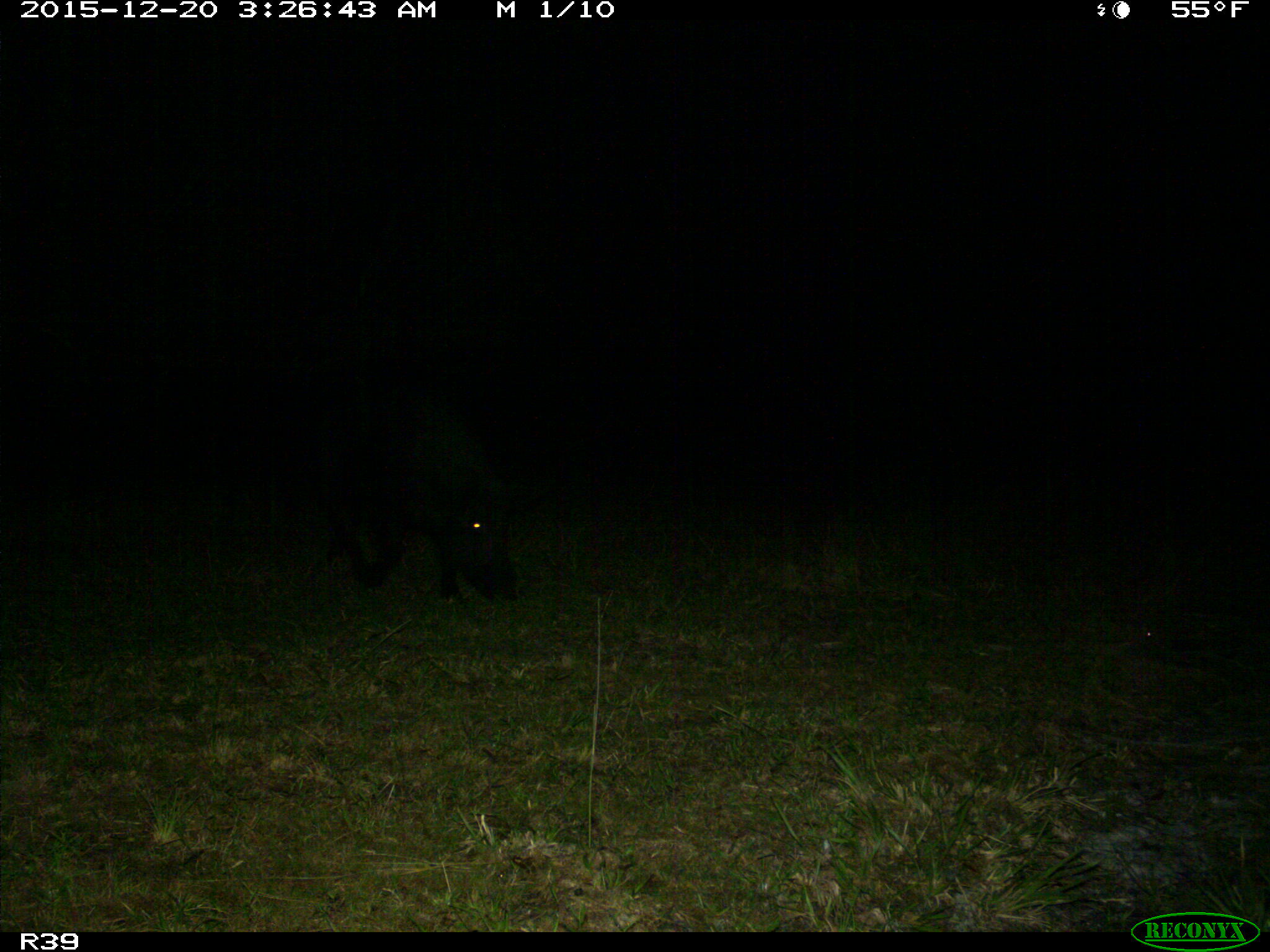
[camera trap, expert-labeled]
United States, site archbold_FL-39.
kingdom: Animalia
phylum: Chordata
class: Mammalia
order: Artiodactyla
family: Suidae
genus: Sus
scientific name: Sus scrofa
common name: wild boar